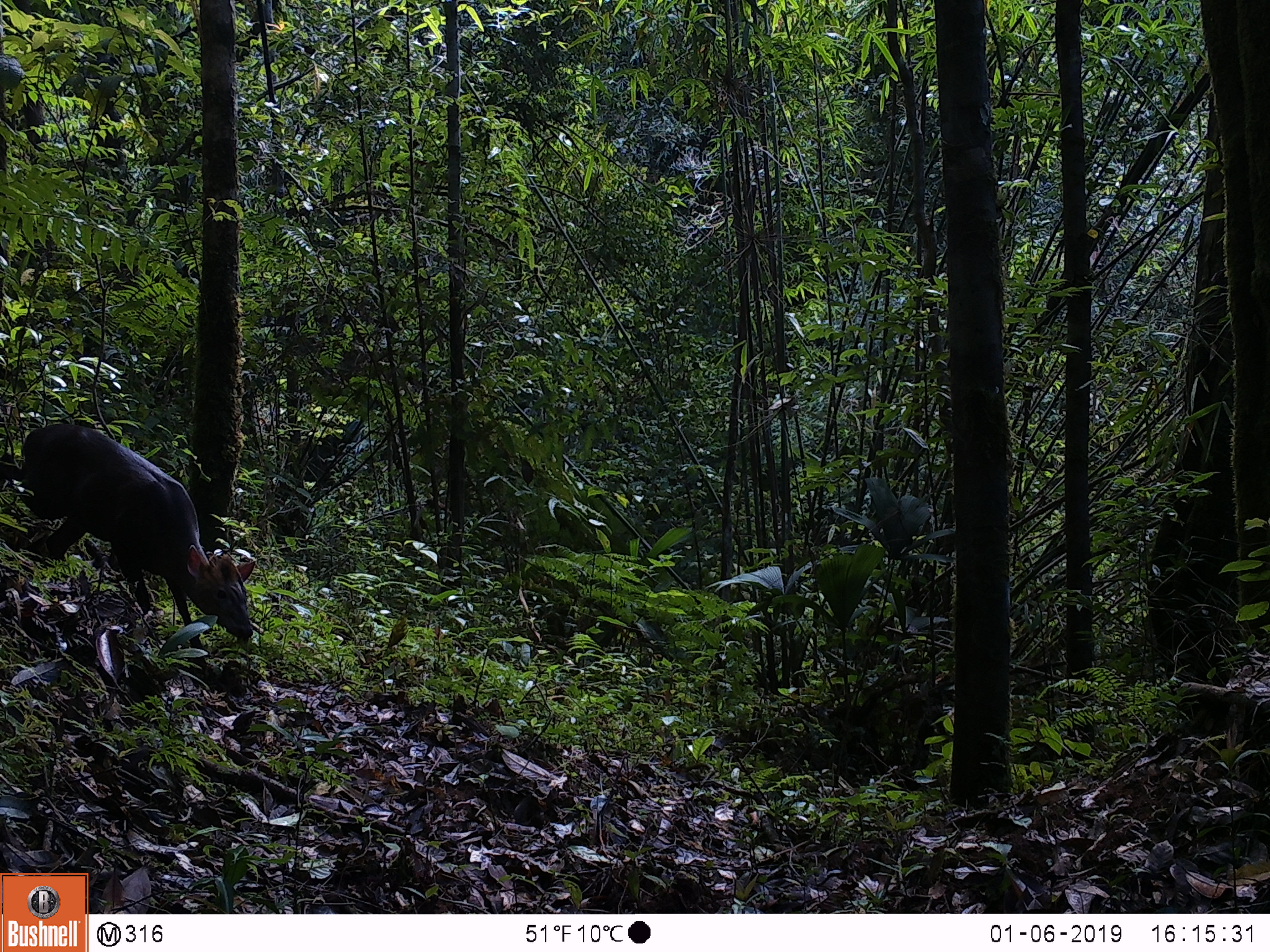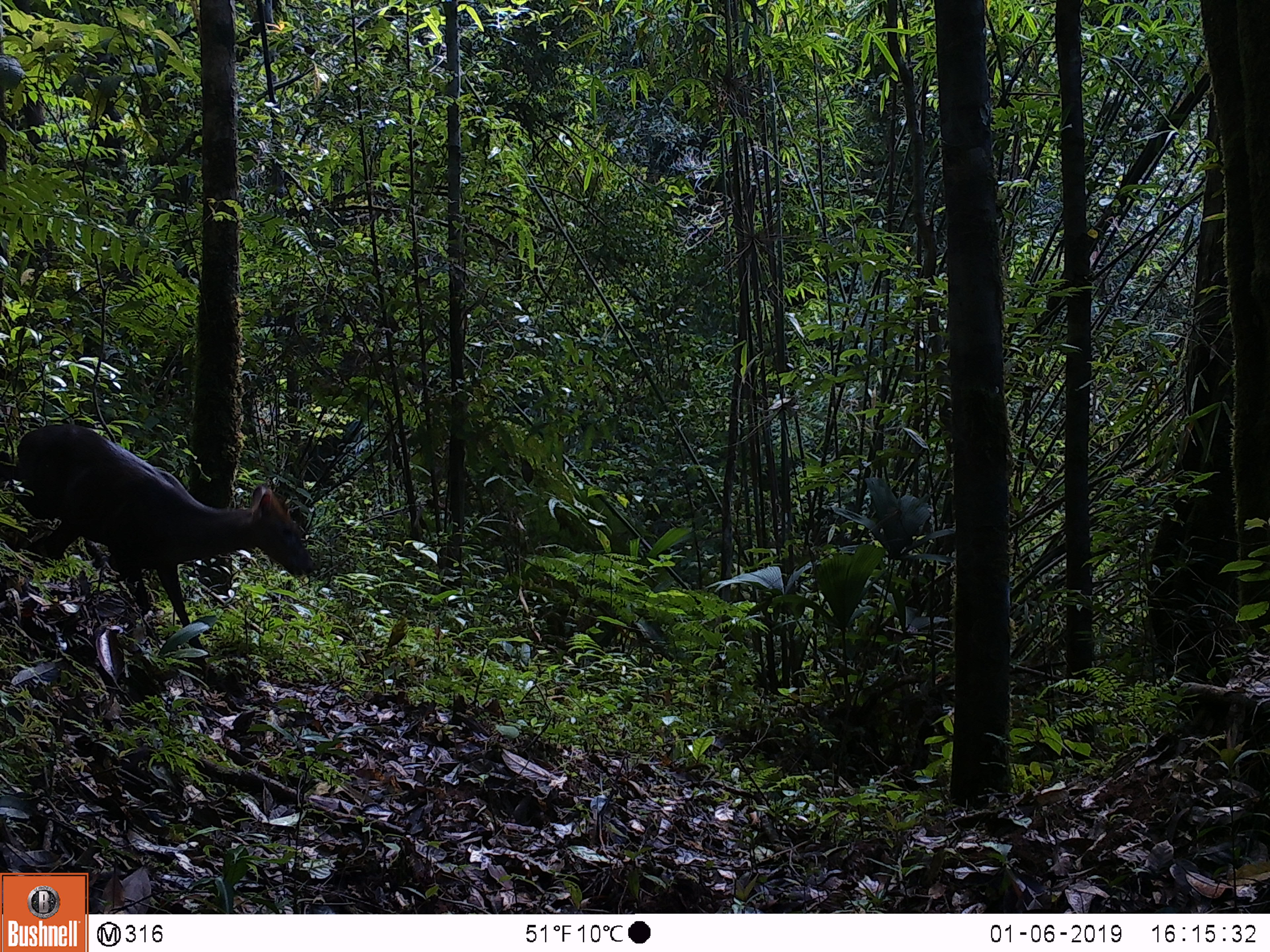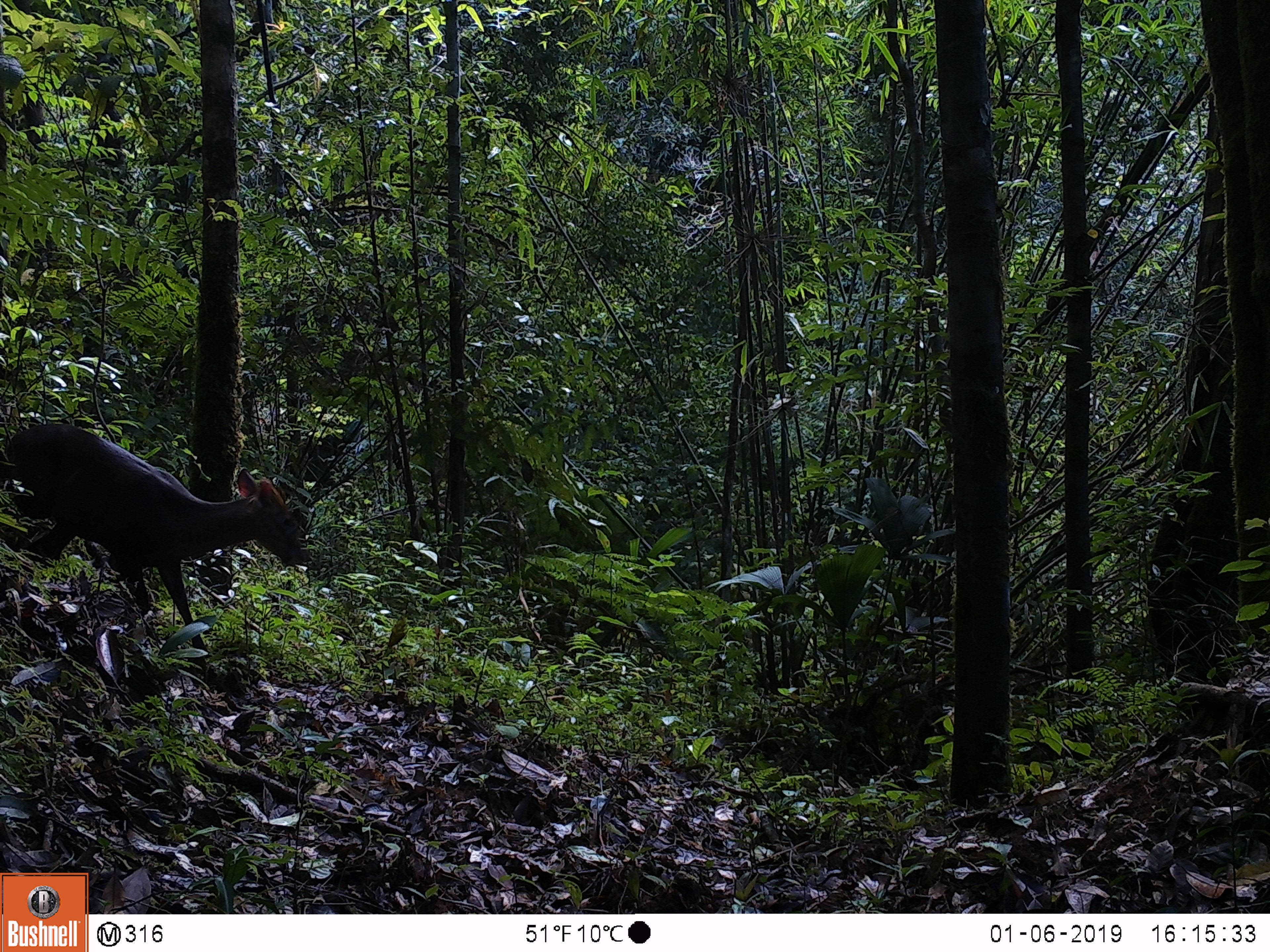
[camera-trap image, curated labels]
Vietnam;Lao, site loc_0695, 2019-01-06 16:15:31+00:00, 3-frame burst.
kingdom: Animalia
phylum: Chordata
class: Mammalia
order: Artiodactyla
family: Cervidae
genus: Muntiacus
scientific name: Muntiacus rooseveltorum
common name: roosevelt's muntjac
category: roosevelts muntjac group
Roosevelts muntjac group (roosevelt's muntjac) (Muntiacus rooseveltorum). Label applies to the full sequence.